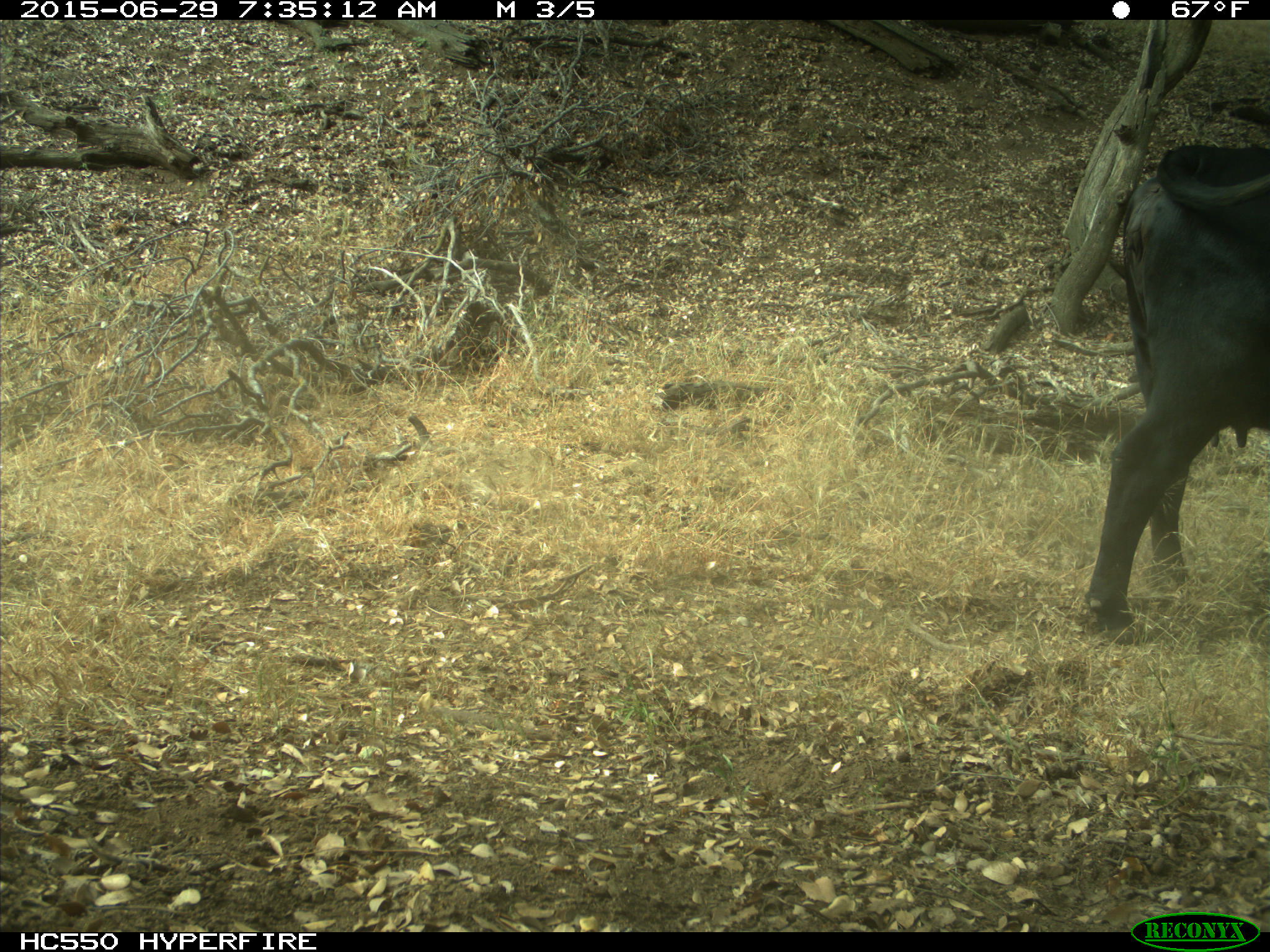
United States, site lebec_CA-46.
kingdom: Animalia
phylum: Chordata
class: Mammalia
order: Artiodactyla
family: Bovidae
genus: Bos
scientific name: Bos taurus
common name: domestic cow